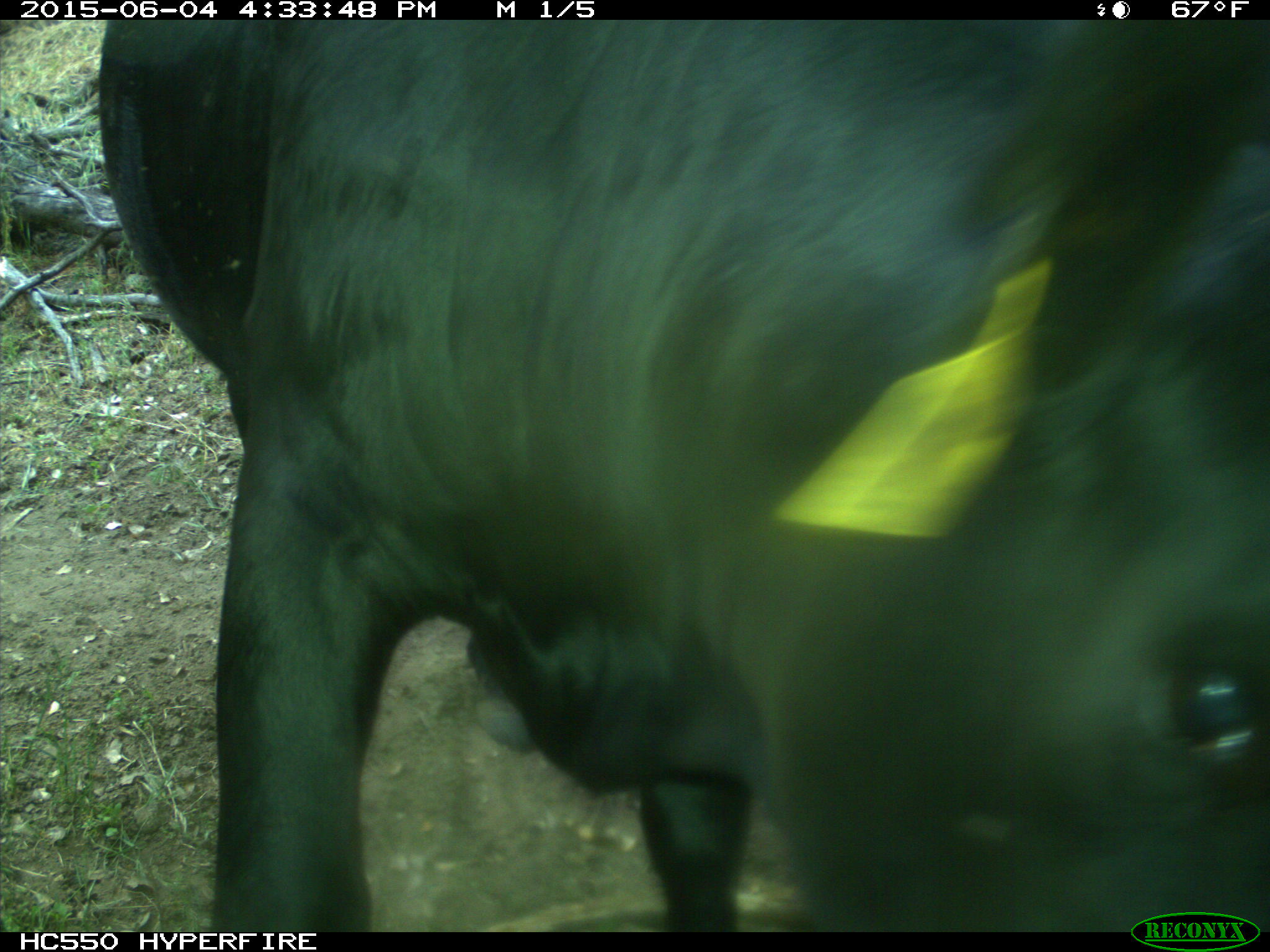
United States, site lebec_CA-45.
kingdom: Animalia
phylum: Chordata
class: Mammalia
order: Artiodactyla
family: Bovidae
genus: Bos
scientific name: Bos taurus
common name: domestic cow